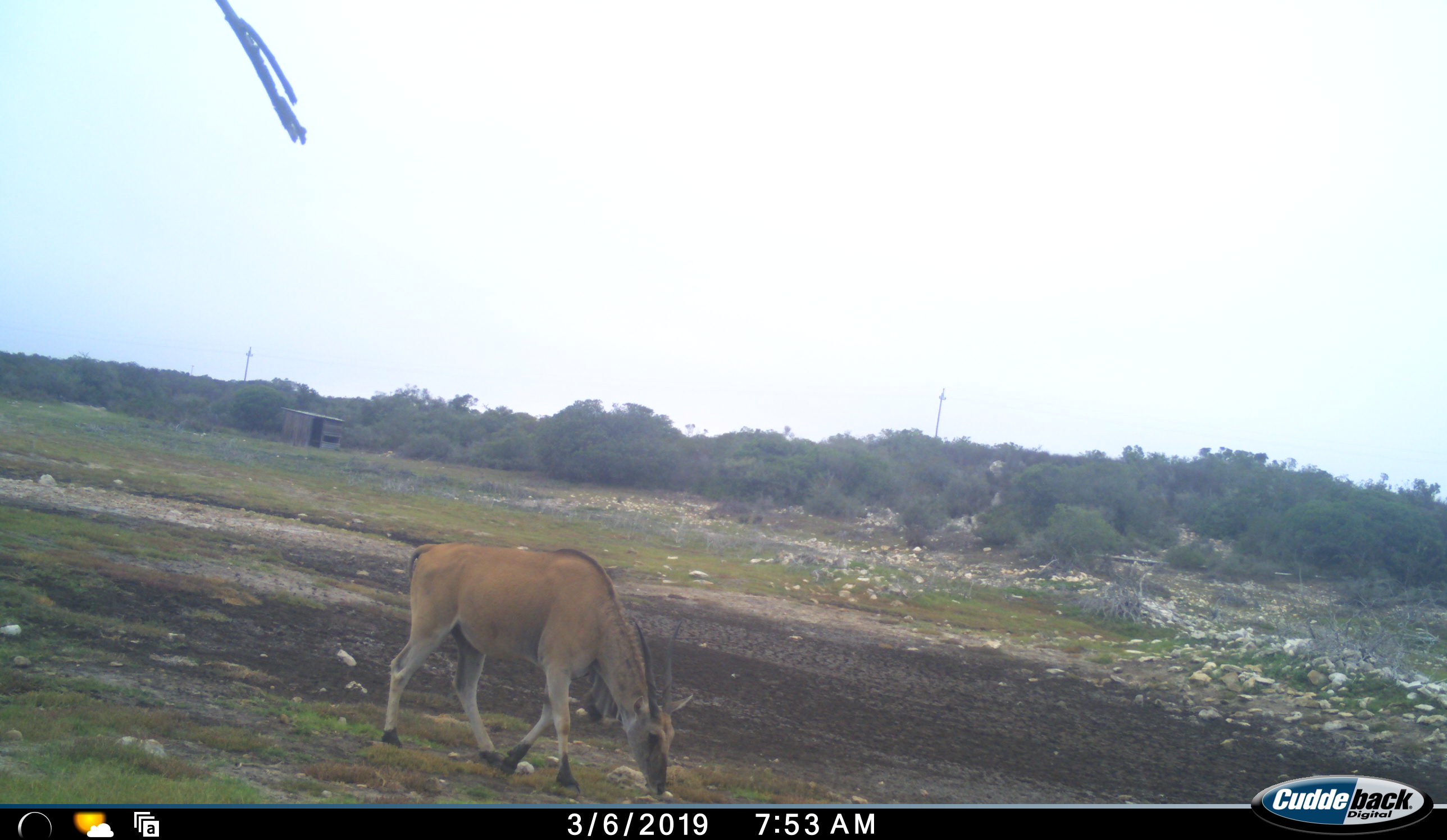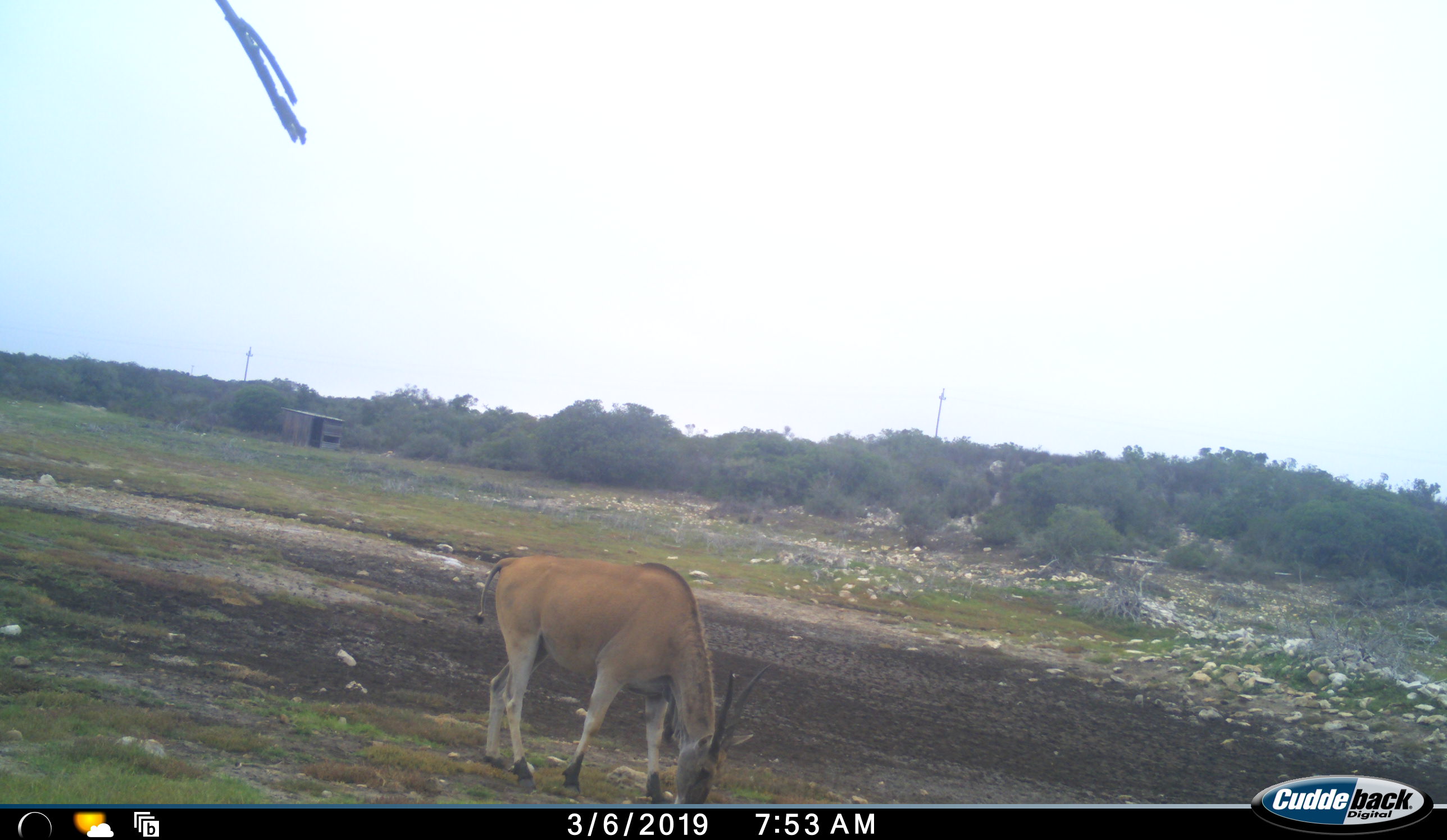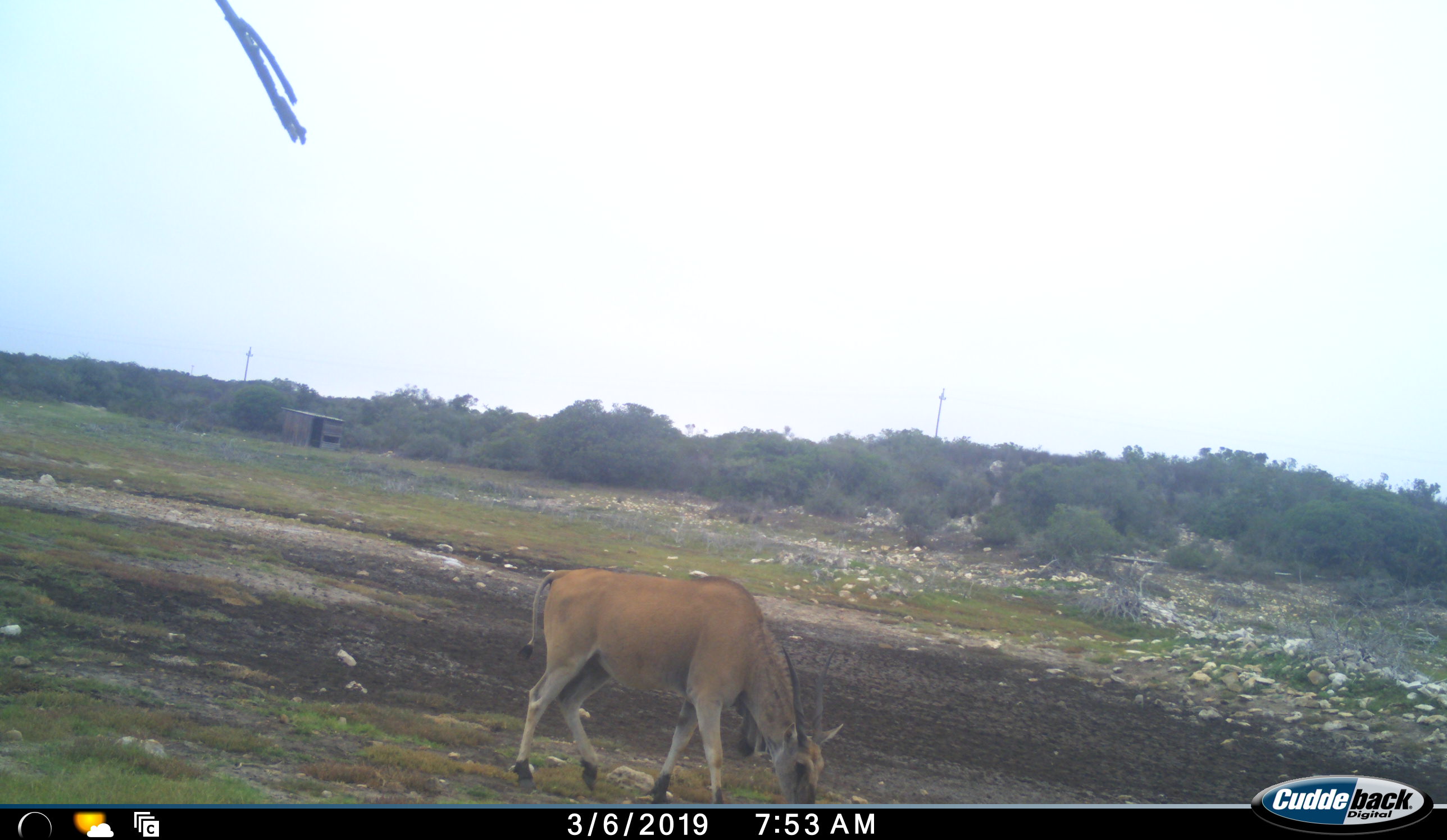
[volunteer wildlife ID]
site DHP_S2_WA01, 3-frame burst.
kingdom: Animalia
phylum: Chordata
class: Mammalia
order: Artiodactyla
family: Bovidae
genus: Tragelaphus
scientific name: Tragelaphus oryx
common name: eland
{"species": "eland (Tragelaphus oryx)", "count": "1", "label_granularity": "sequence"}